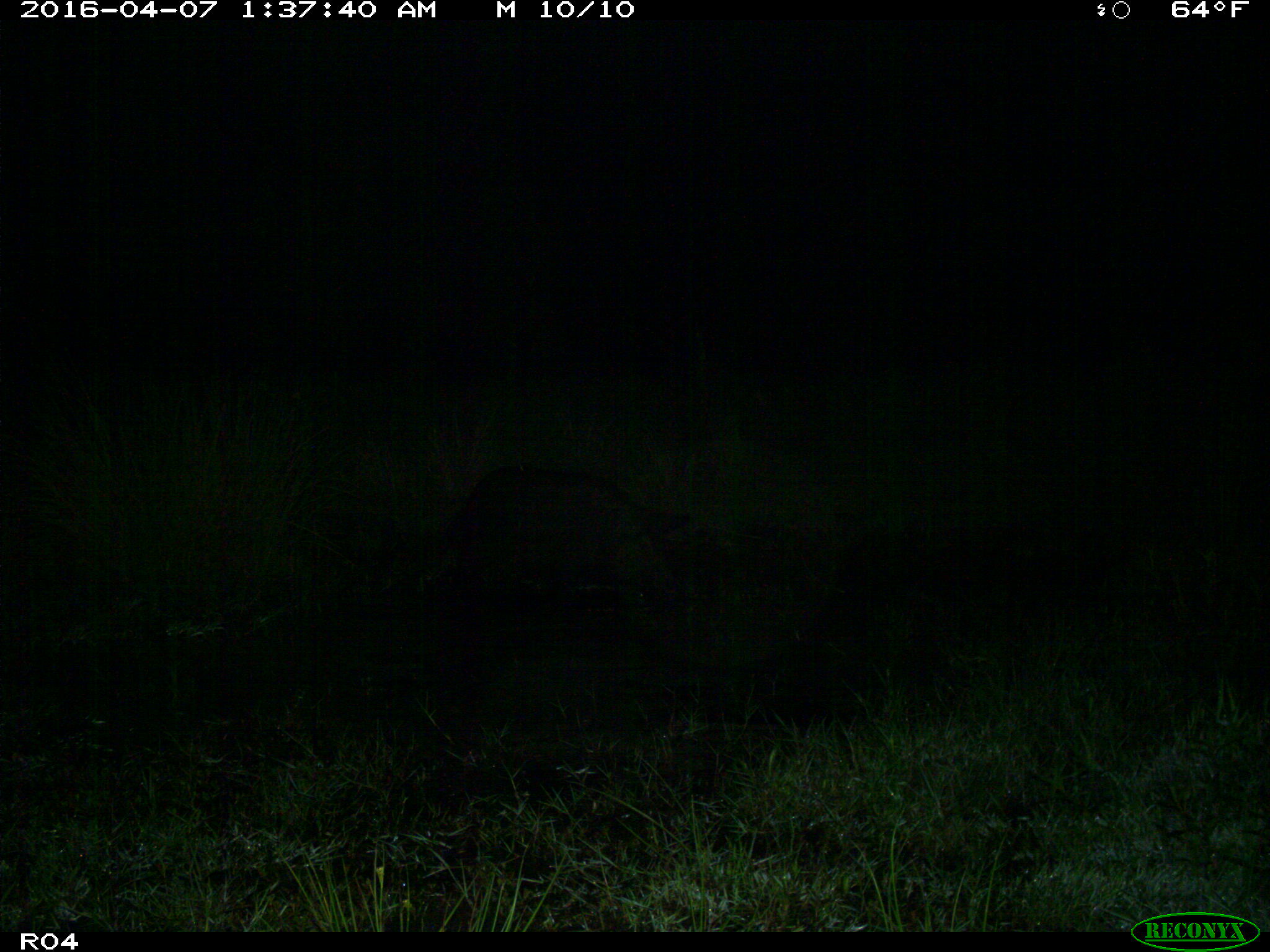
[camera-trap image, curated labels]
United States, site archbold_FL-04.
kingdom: Animalia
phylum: Chordata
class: Mammalia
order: Artiodactyla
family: Suidae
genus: Sus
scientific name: Sus scrofa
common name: wild boar